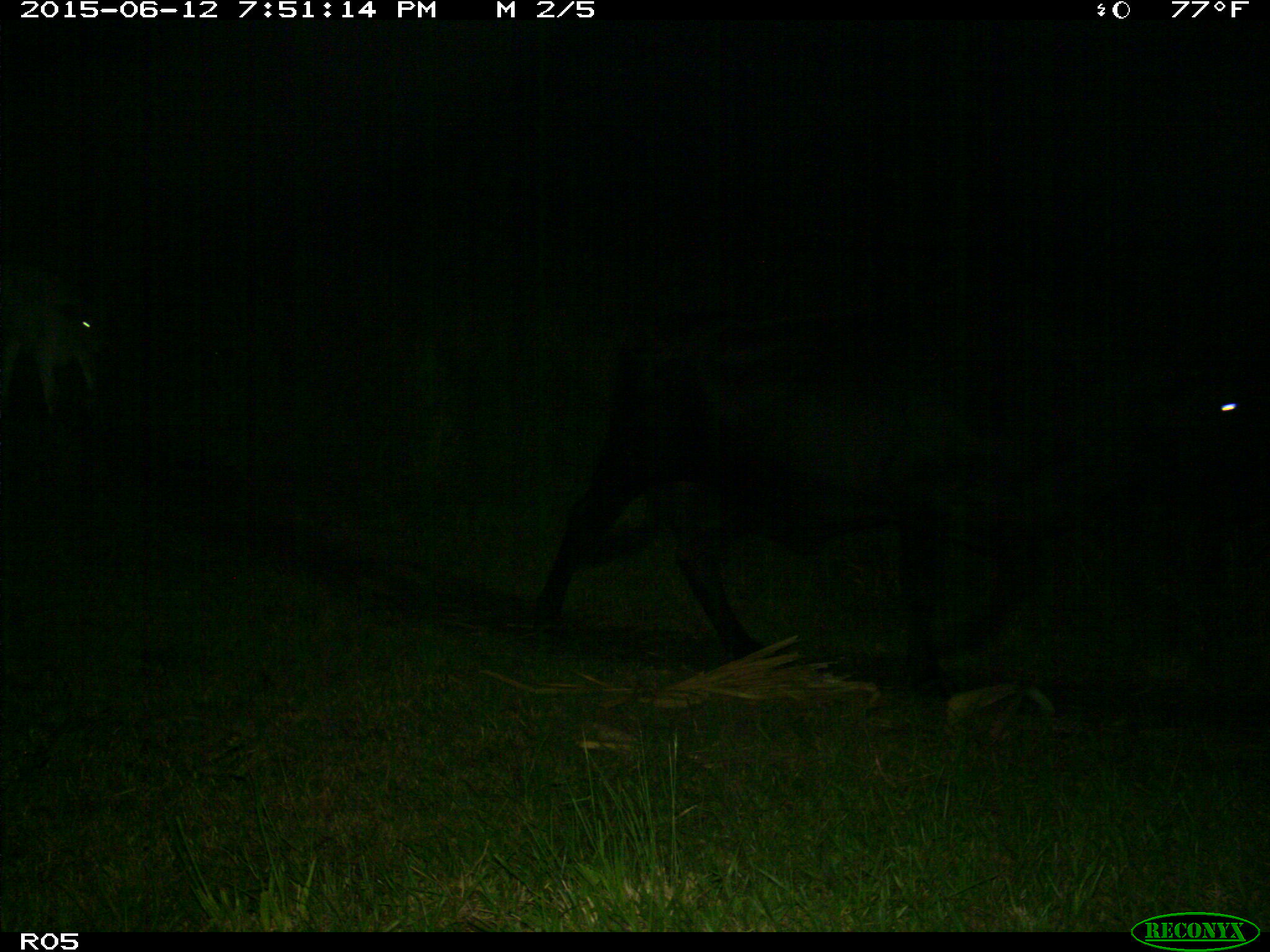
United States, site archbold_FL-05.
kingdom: Animalia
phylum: Chordata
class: Mammalia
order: Artiodactyla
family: Bovidae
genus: Bos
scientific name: Bos taurus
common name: domestic cow